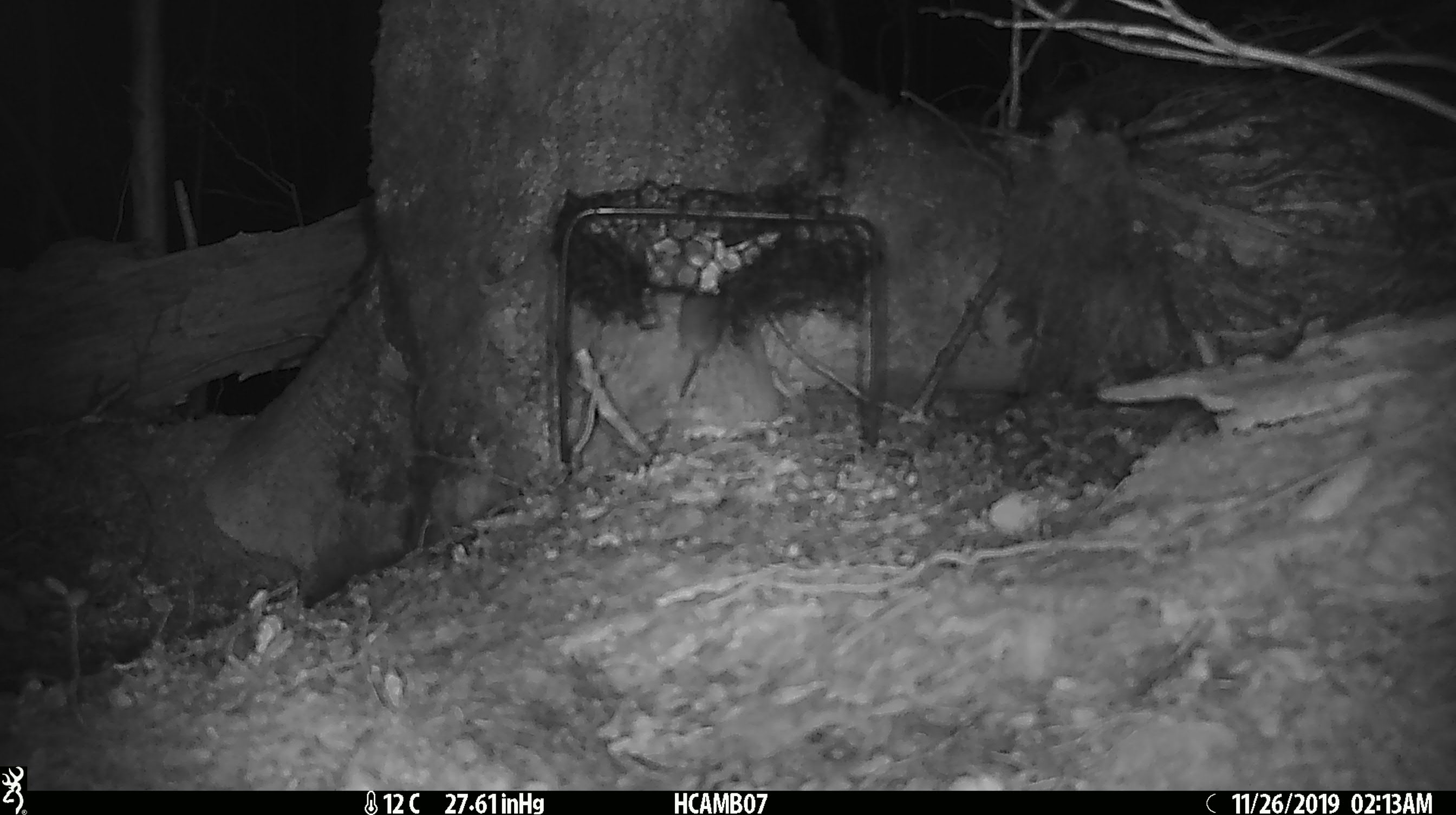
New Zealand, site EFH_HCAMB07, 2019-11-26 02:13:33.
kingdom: Animalia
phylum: Chordata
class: Mammalia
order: Rodentia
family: Muridae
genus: Mus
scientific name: Mus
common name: mouse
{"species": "mouse (Mus)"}